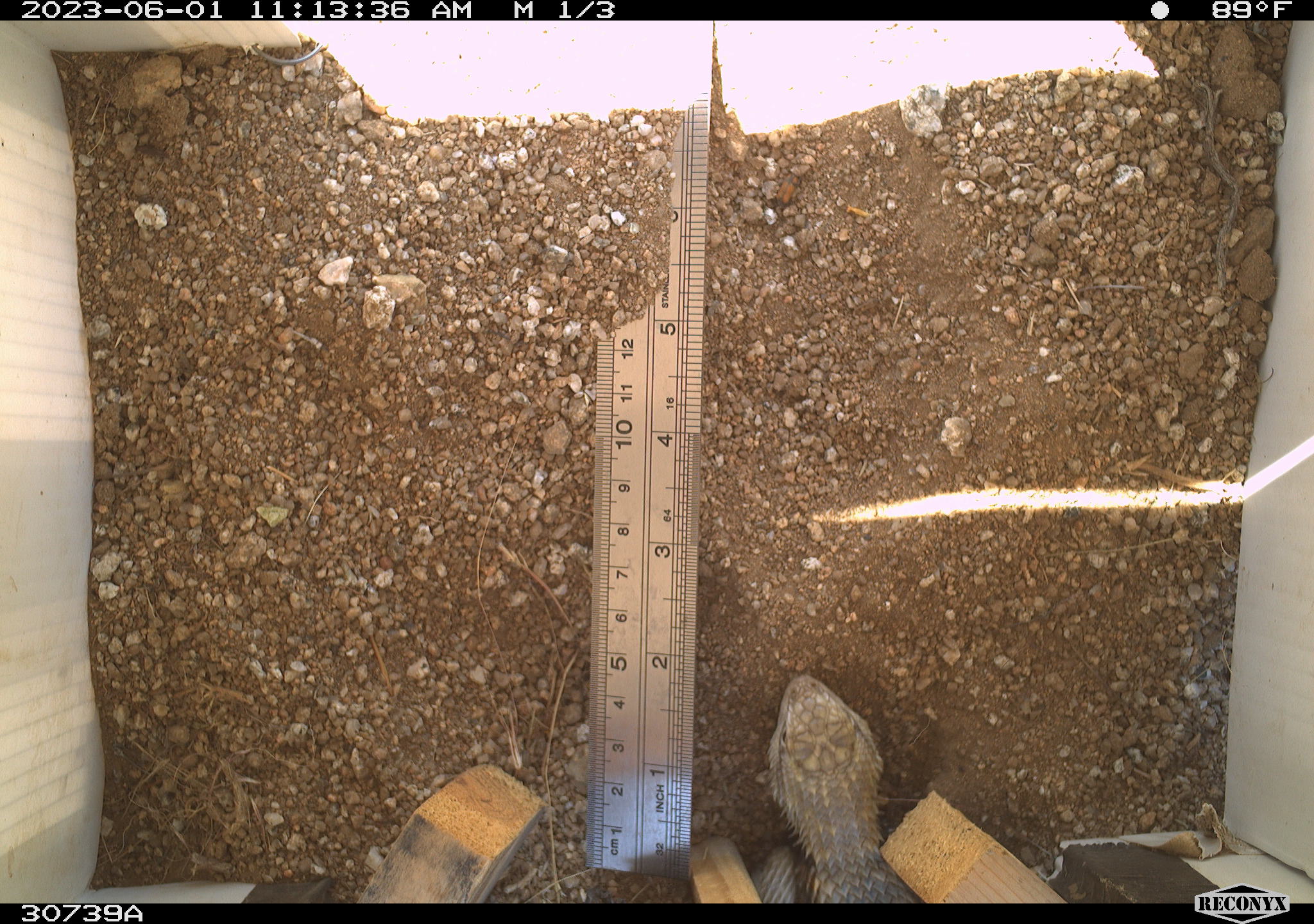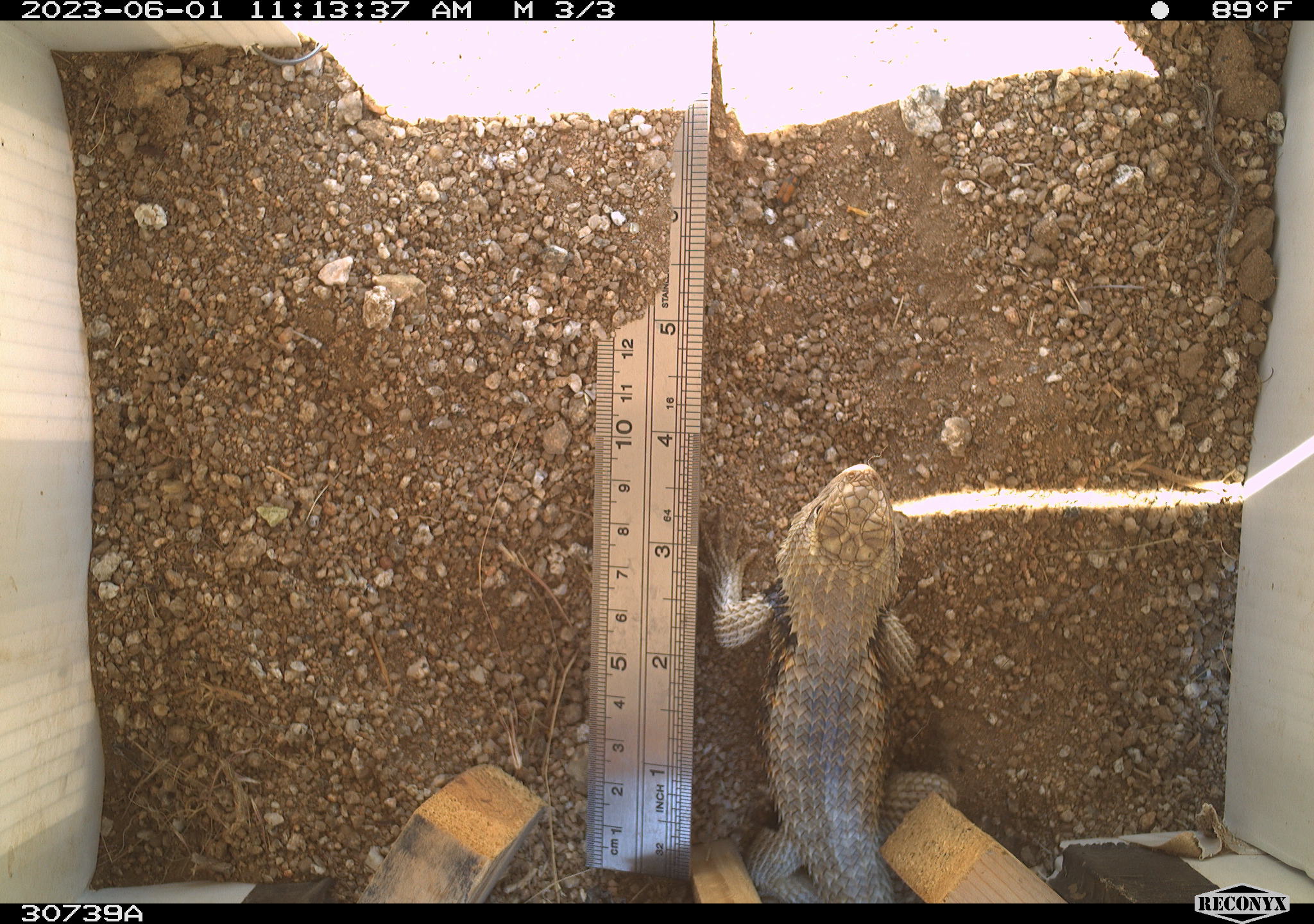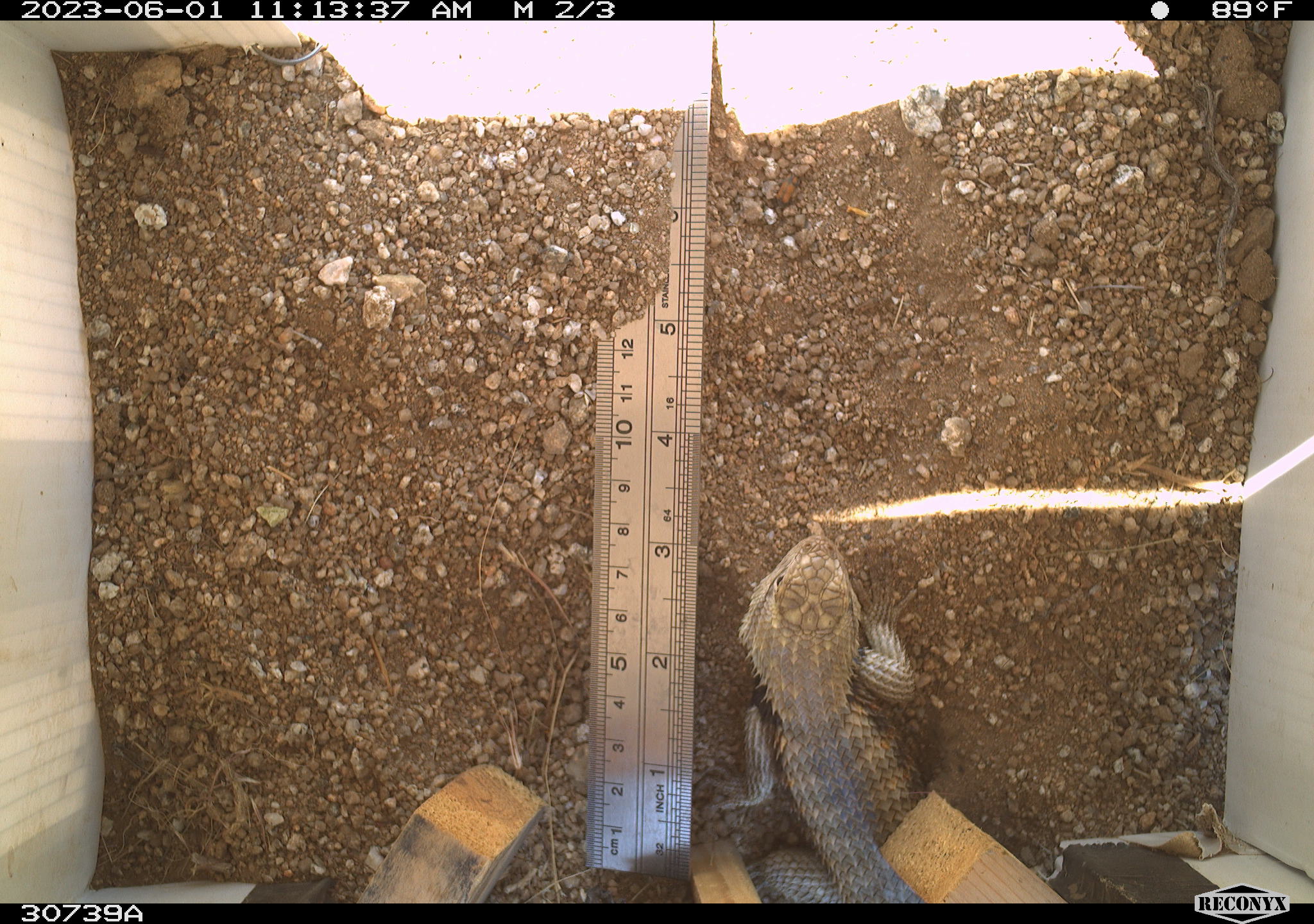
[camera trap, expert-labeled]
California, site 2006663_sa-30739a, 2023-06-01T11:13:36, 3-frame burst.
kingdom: Animalia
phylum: Chordata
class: Mammalia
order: Rodentia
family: Sciuridae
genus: Ammospermophilus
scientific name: Ammospermophilus leucurus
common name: white-tailed antelope squirrel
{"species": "white-tailed antelope squirrel (Ammospermophilus leucurus)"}